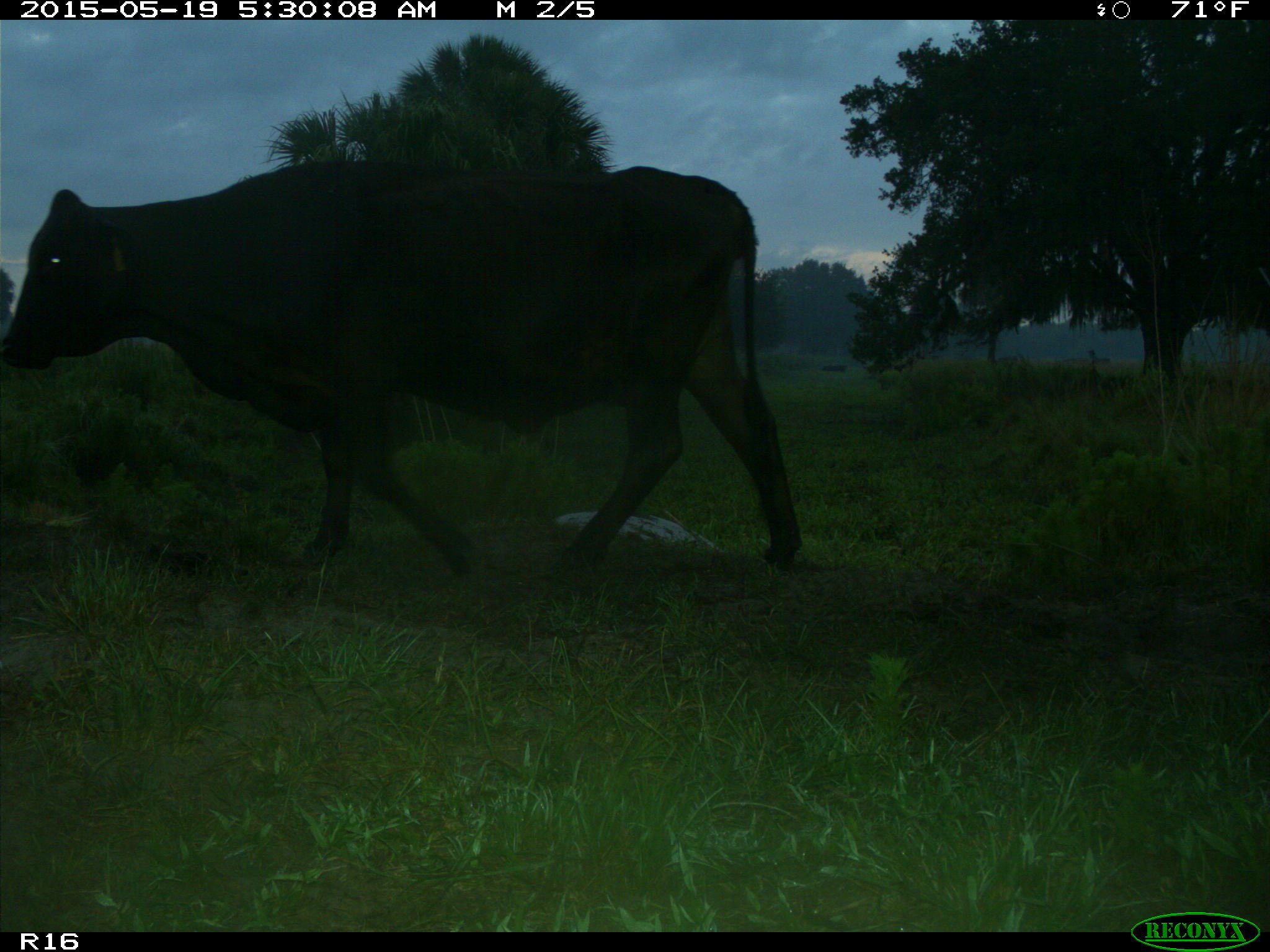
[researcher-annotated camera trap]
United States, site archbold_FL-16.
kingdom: Animalia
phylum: Chordata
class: Mammalia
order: Artiodactyla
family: Bovidae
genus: Bos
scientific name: Bos taurus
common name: domestic cow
Bos taurus (domestic cow).